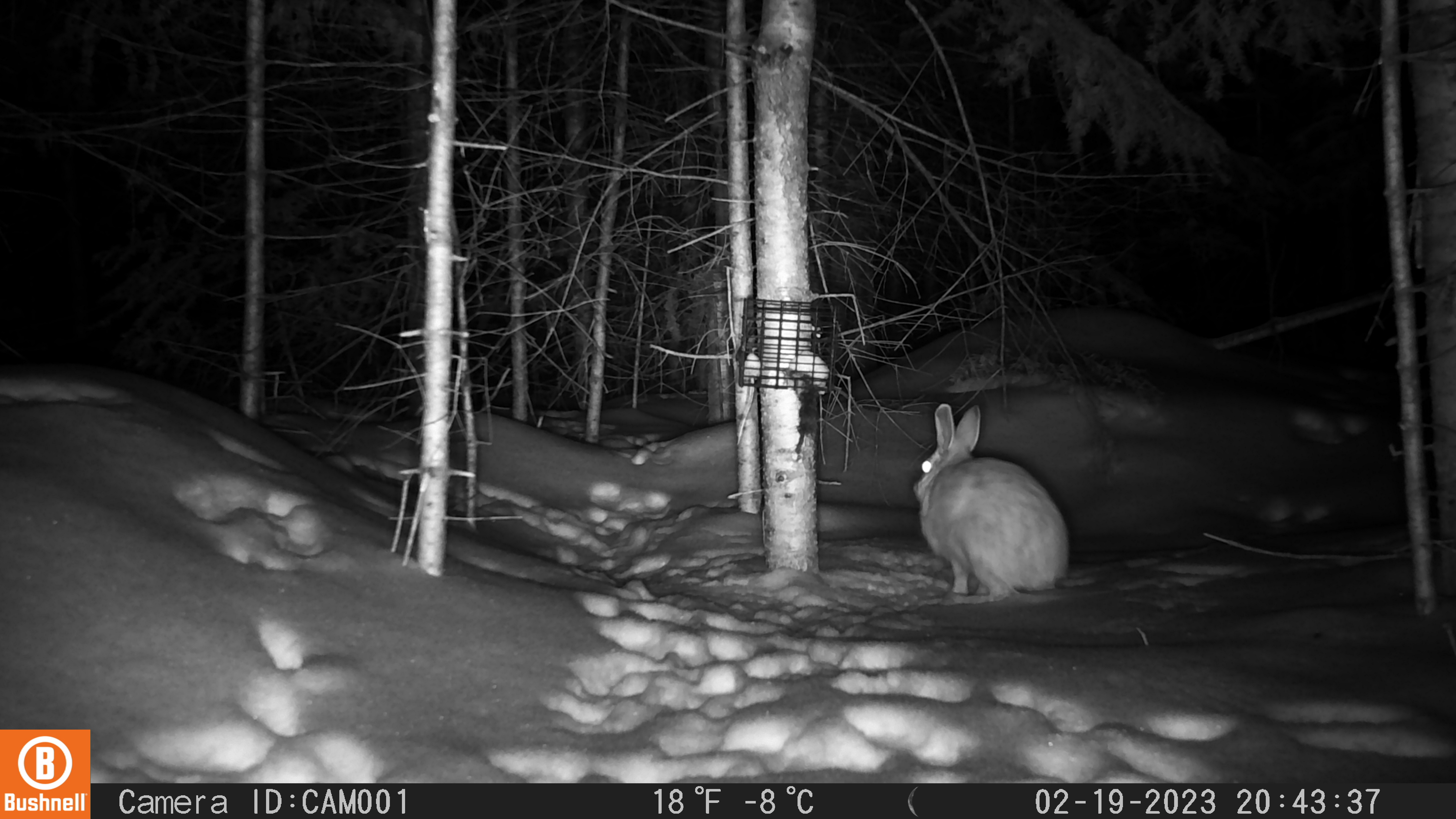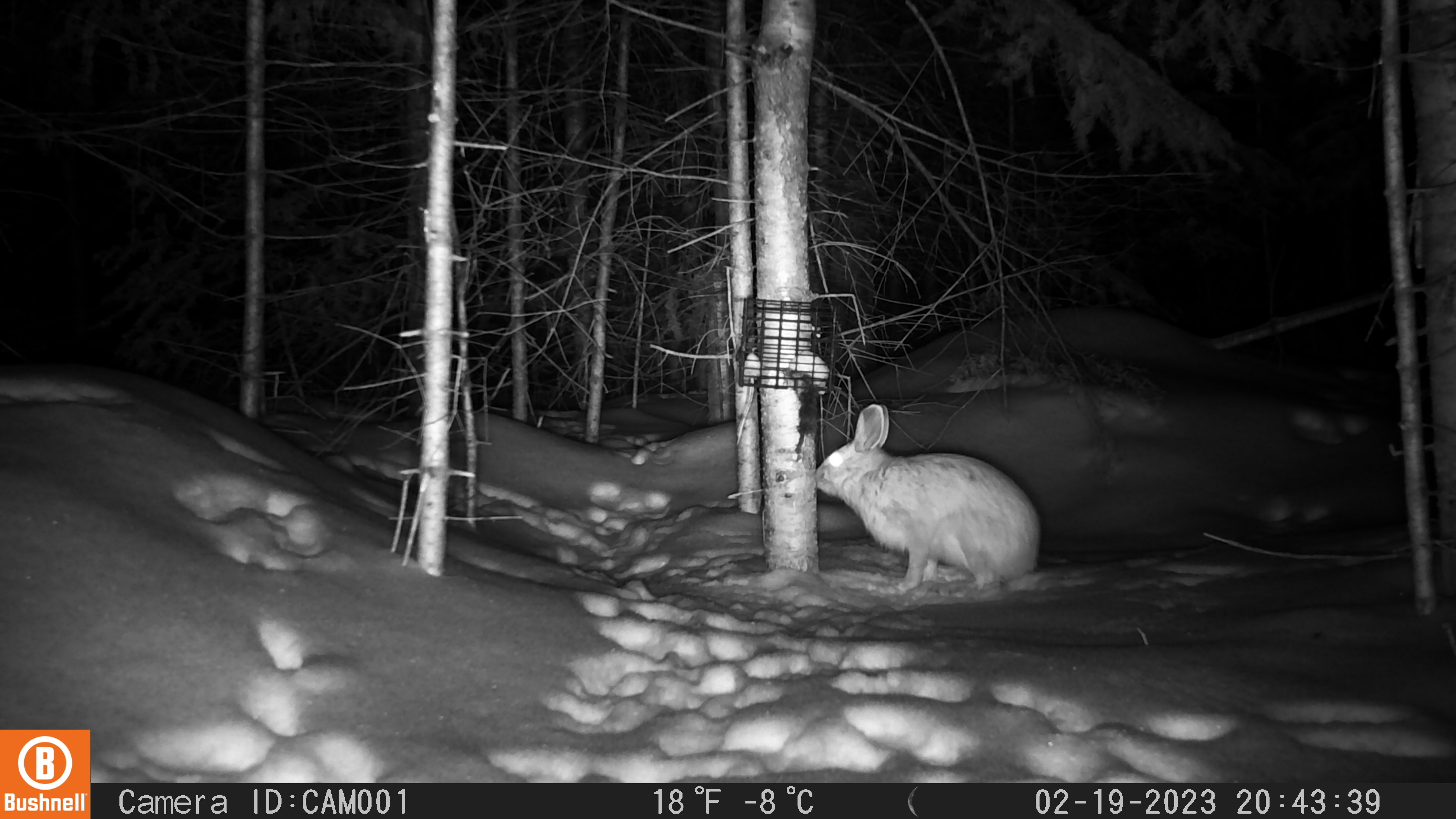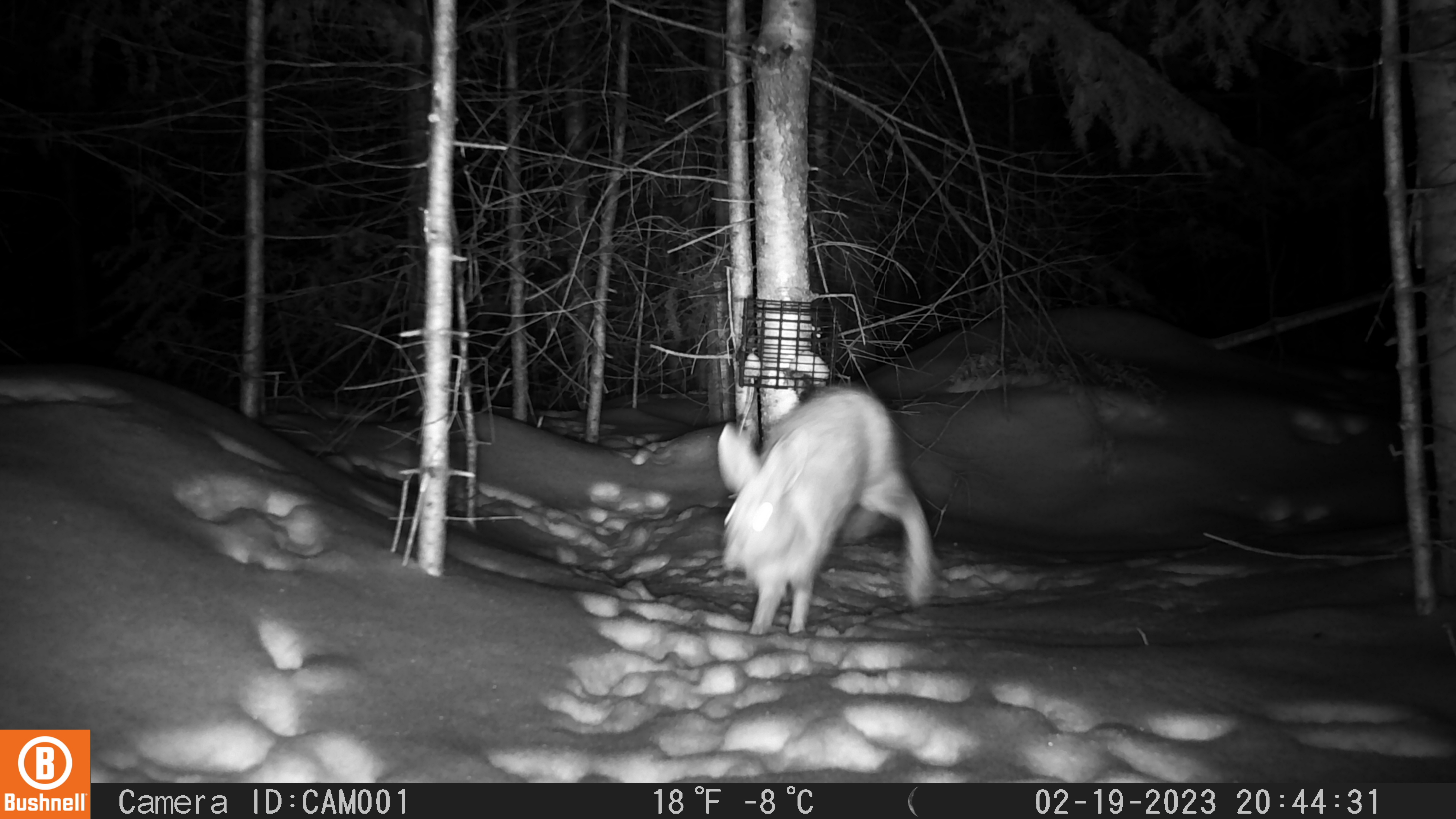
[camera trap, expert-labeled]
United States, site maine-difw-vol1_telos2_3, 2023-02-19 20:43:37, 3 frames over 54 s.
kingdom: Animalia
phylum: Chordata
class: Mammalia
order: Lagomorpha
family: Leporidae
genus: Lepus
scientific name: Lepus americanus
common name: snowshoe hare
Snowshoe hare (Lepus americanus).